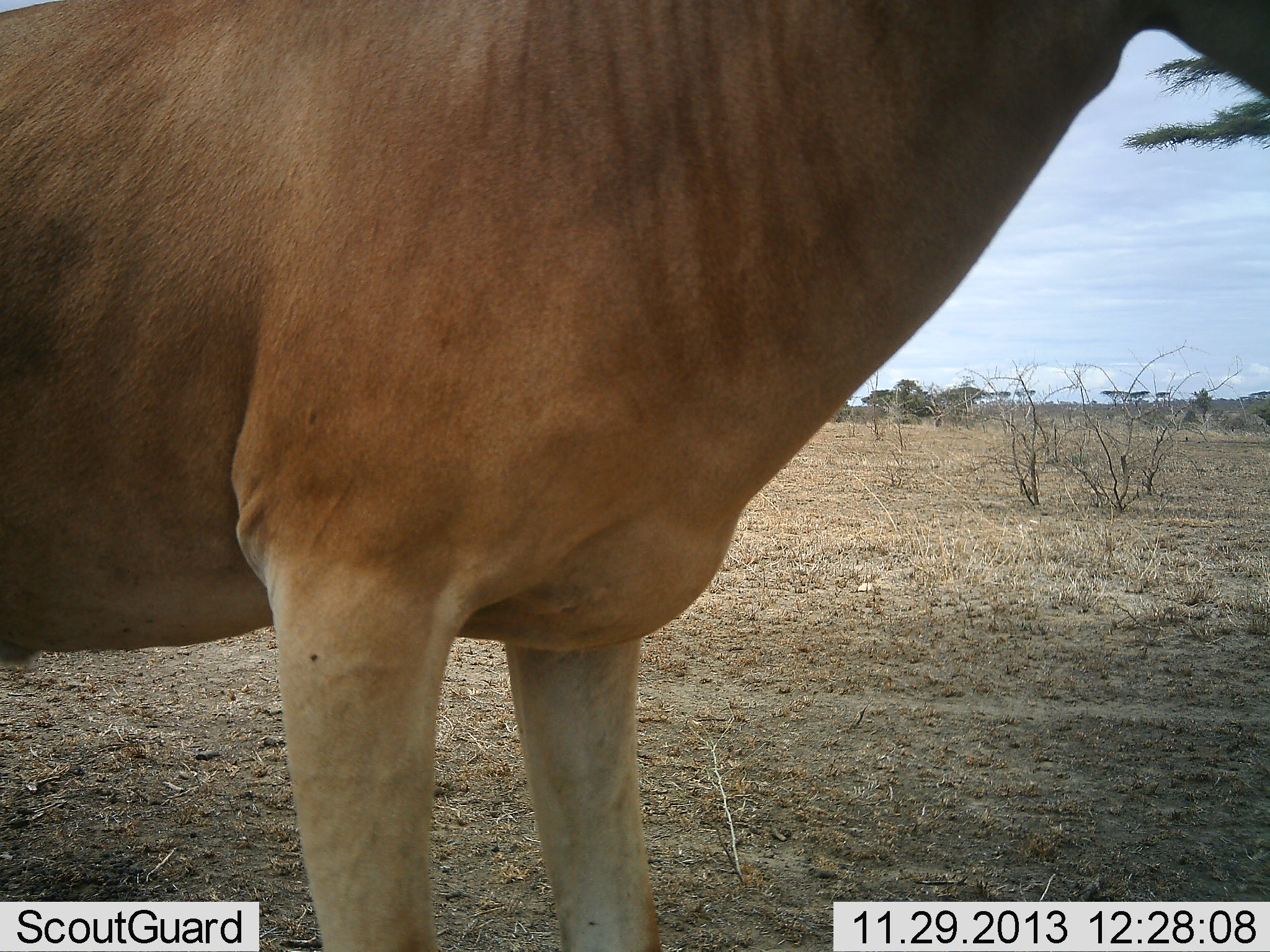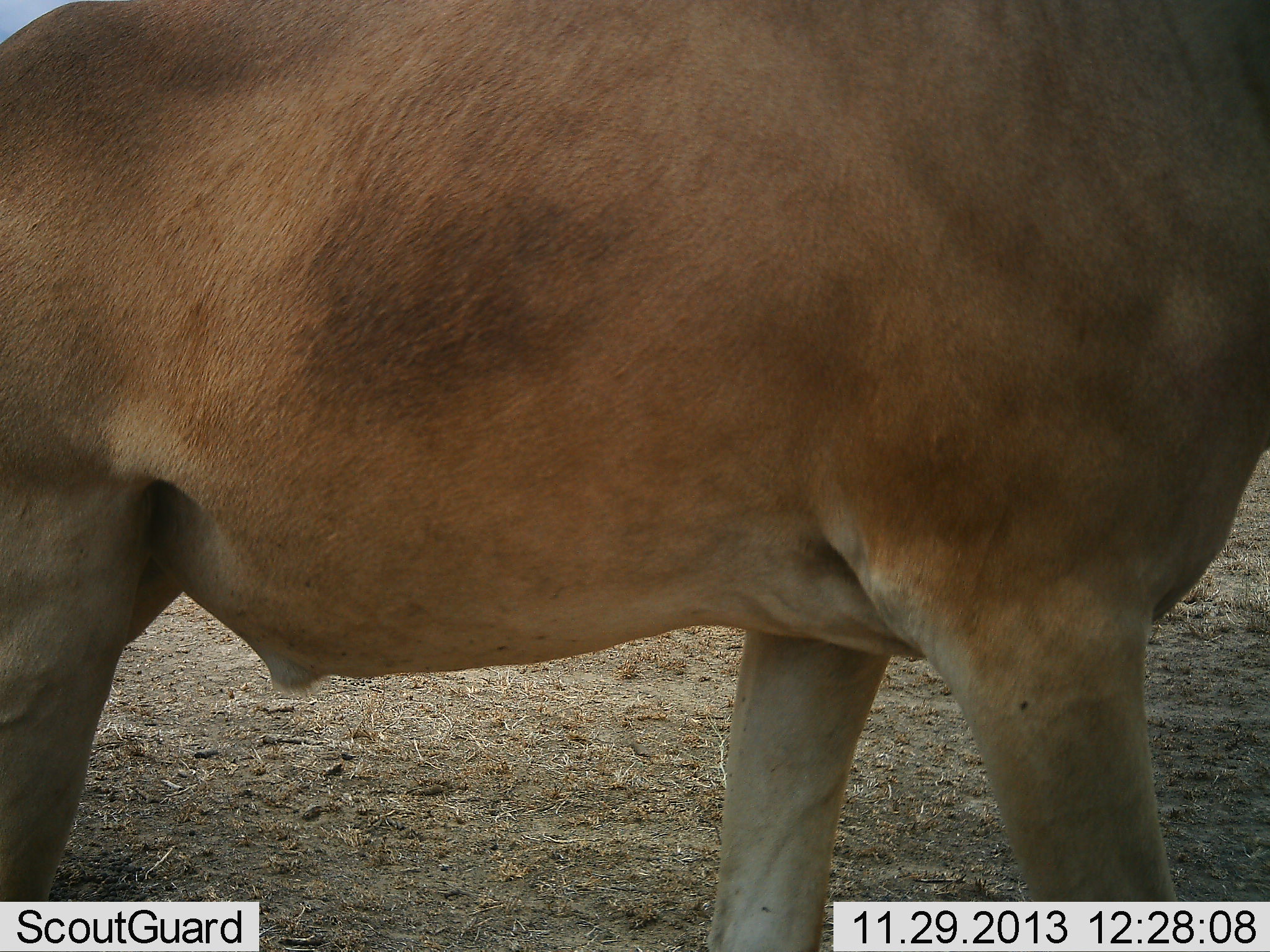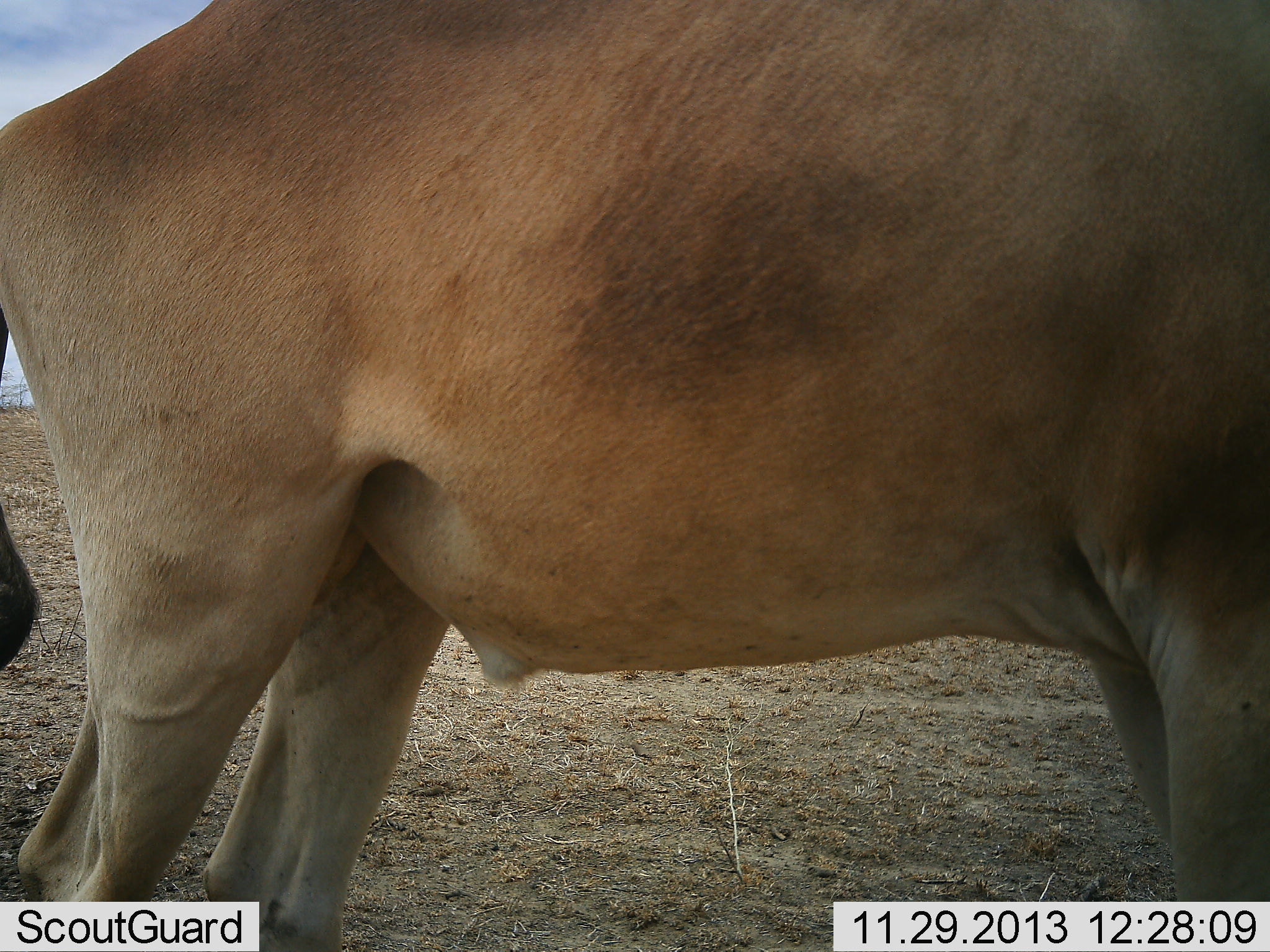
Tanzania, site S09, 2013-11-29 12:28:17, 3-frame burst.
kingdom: Animalia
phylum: Chordata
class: Mammalia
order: Artiodactyla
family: Bovidae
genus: Alcelaphus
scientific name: Alcelaphus buselaphus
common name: hartebeest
Hartebeest (Alcelaphus buselaphus), count 1. Behavior (volunteer vote fractions): standing 30%, resting 0%, moving 80%, interacting 0%. Young present (vote fraction): 0%. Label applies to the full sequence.